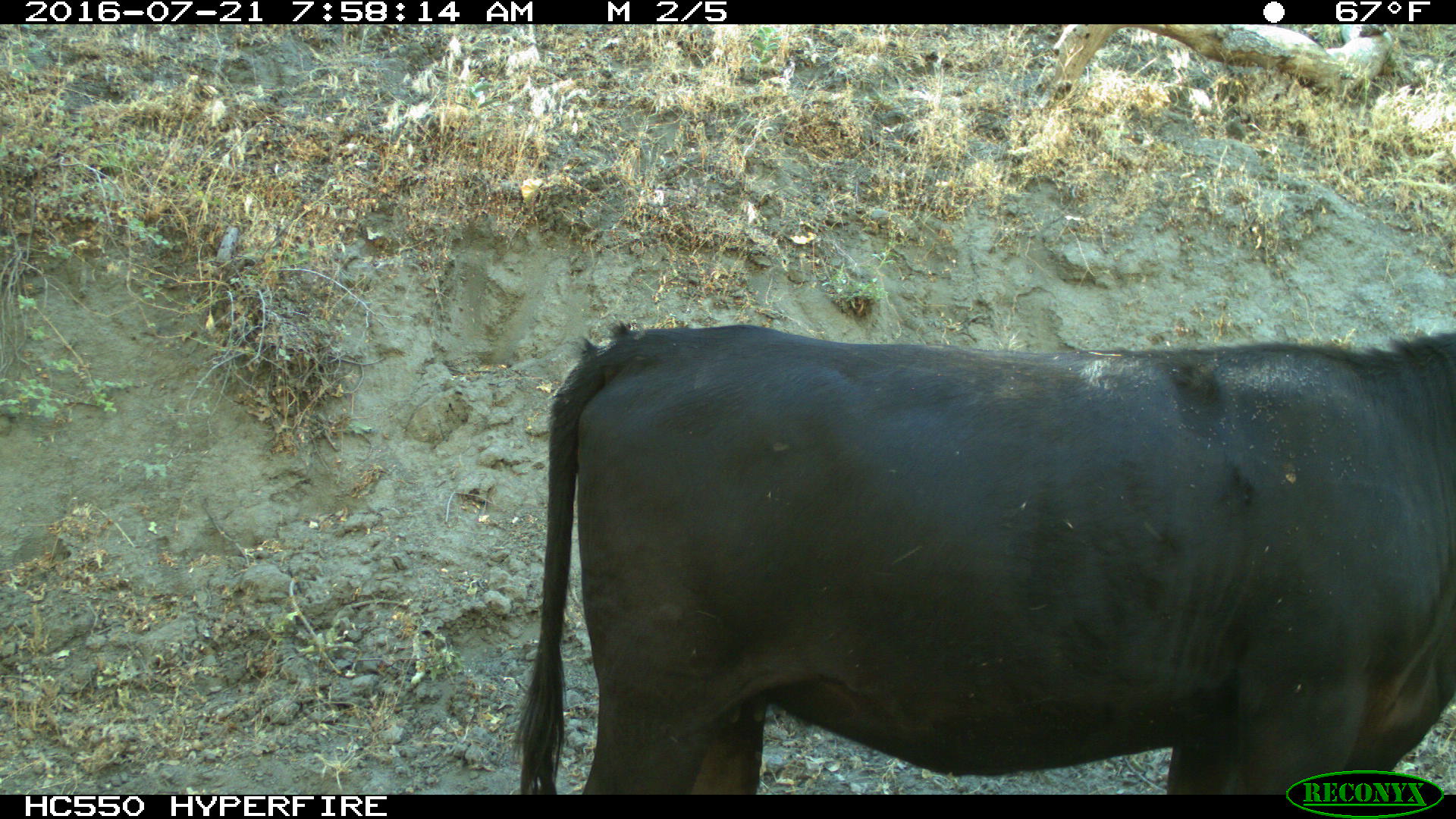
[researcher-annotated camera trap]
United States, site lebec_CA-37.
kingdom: Animalia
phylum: Chordata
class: Mammalia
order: Artiodactyla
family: Bovidae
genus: Bos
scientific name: Bos taurus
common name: domestic cow